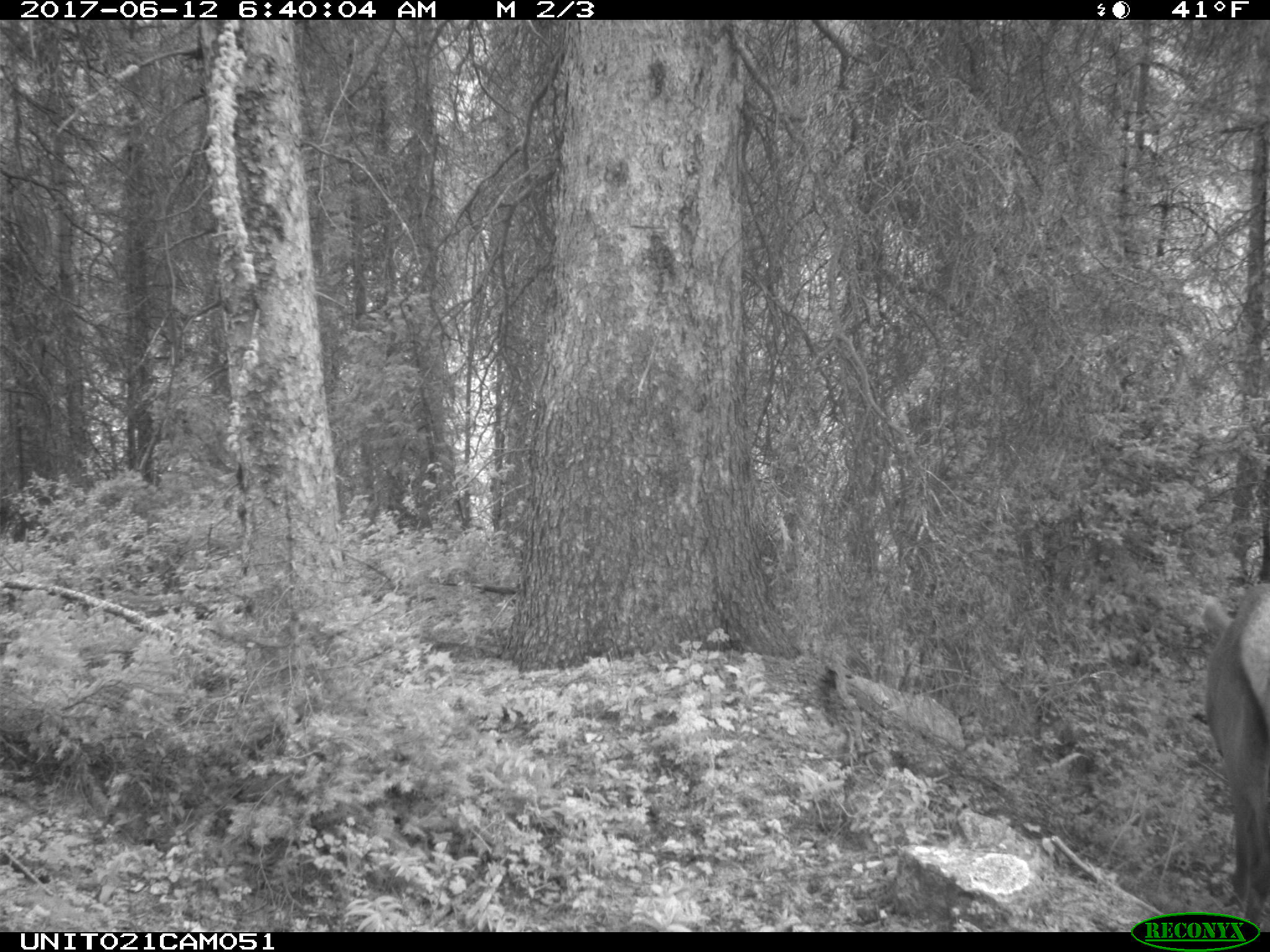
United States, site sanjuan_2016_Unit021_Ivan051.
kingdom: Animalia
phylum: Chordata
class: Mammalia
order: Artiodactyla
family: Cervidae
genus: Cervus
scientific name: Cervus elaphus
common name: red deer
Cervus elaphus (red deer).